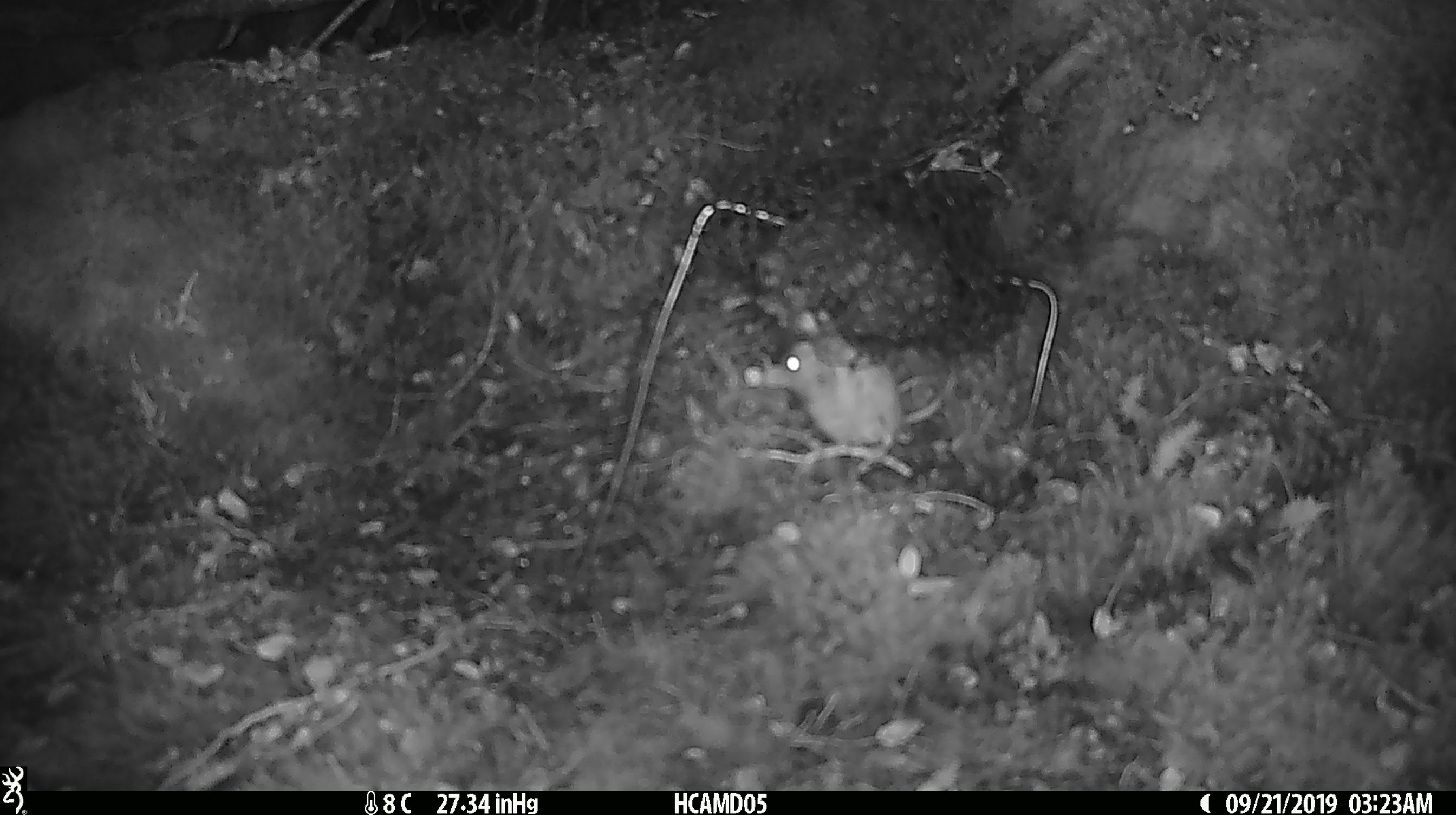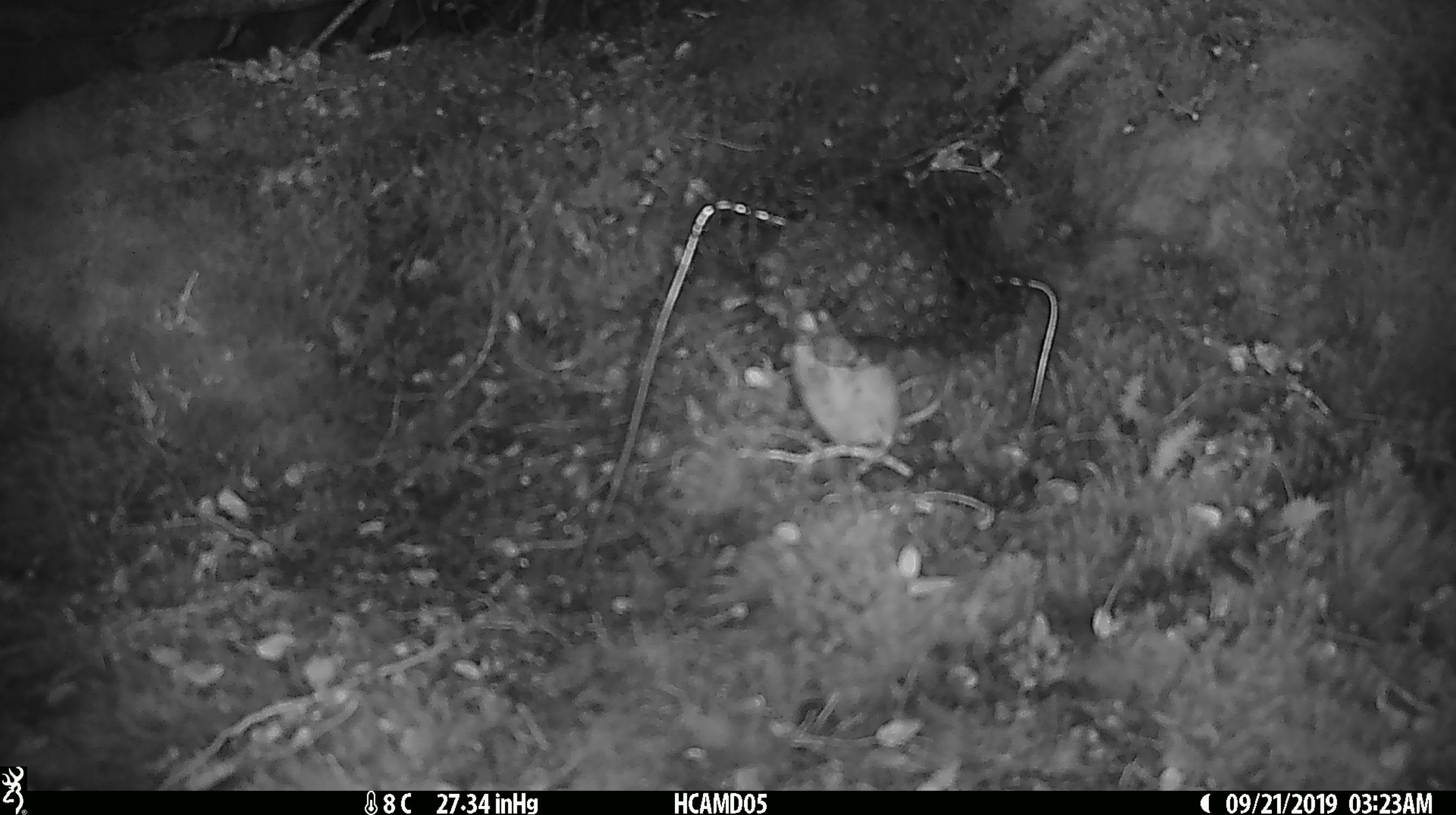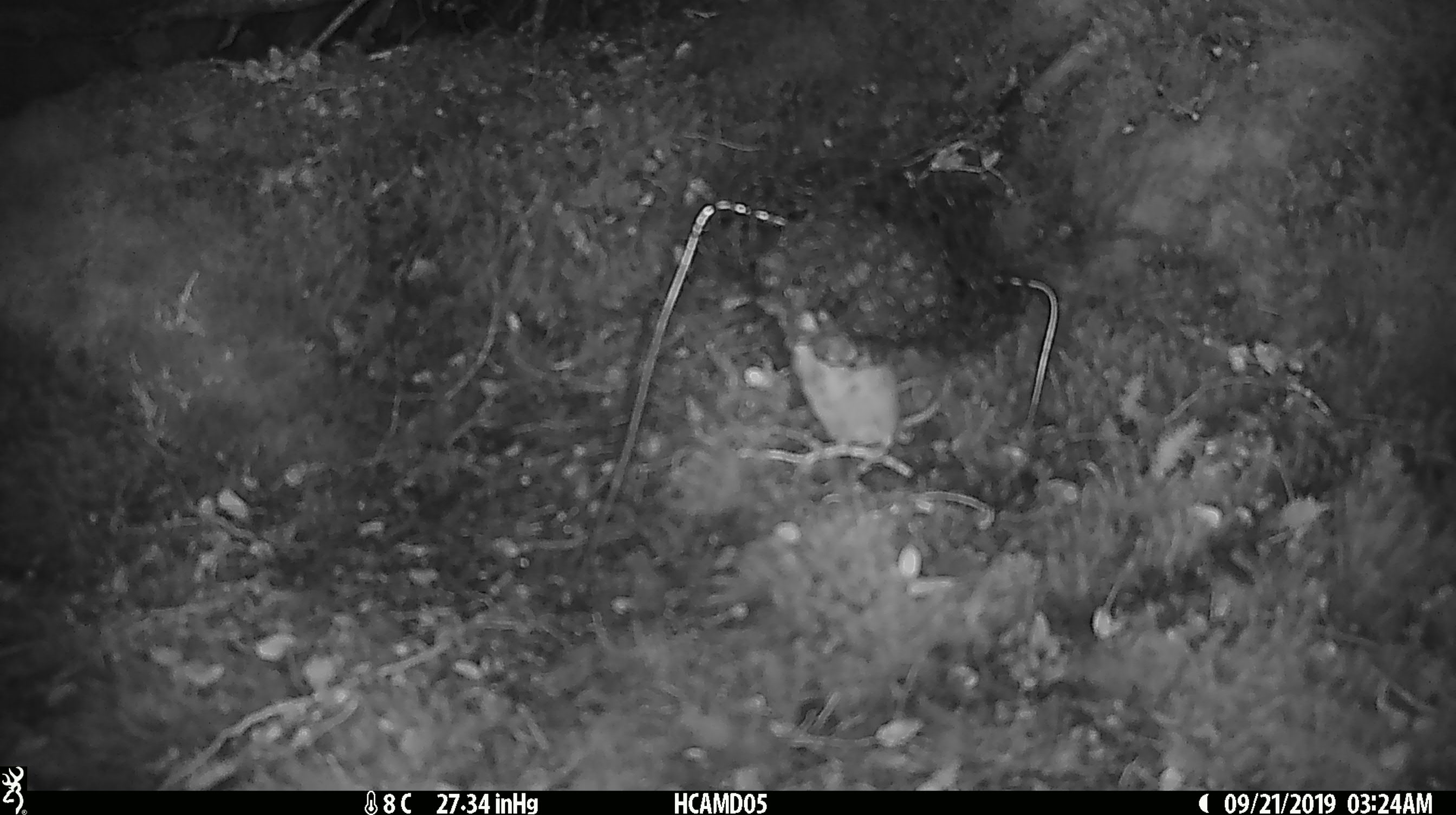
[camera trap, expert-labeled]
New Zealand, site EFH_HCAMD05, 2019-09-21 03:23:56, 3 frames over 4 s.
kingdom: Animalia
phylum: Chordata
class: Mammalia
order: Rodentia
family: Muridae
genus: Mus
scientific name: Mus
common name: mouse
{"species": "mouse (Mus)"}